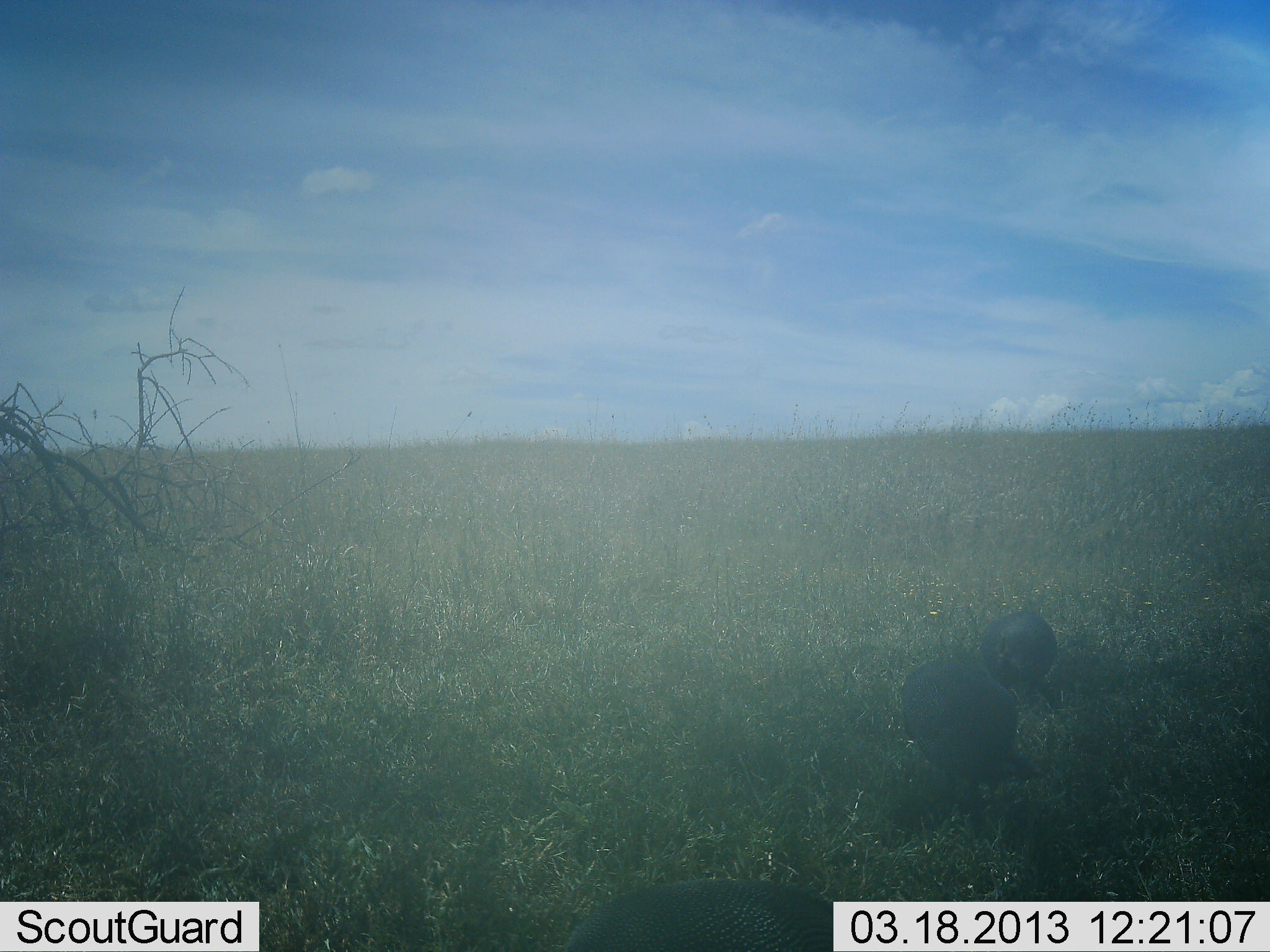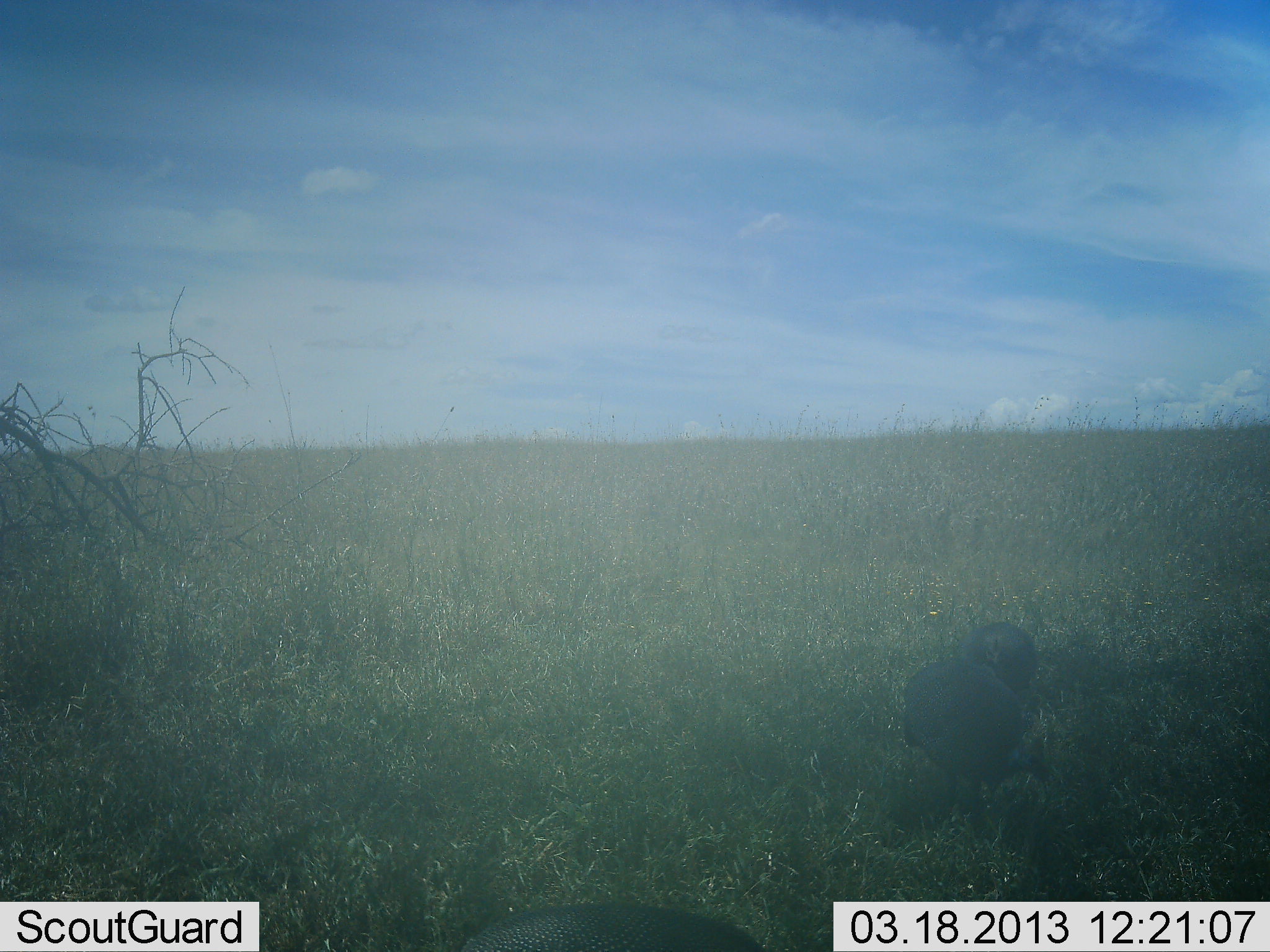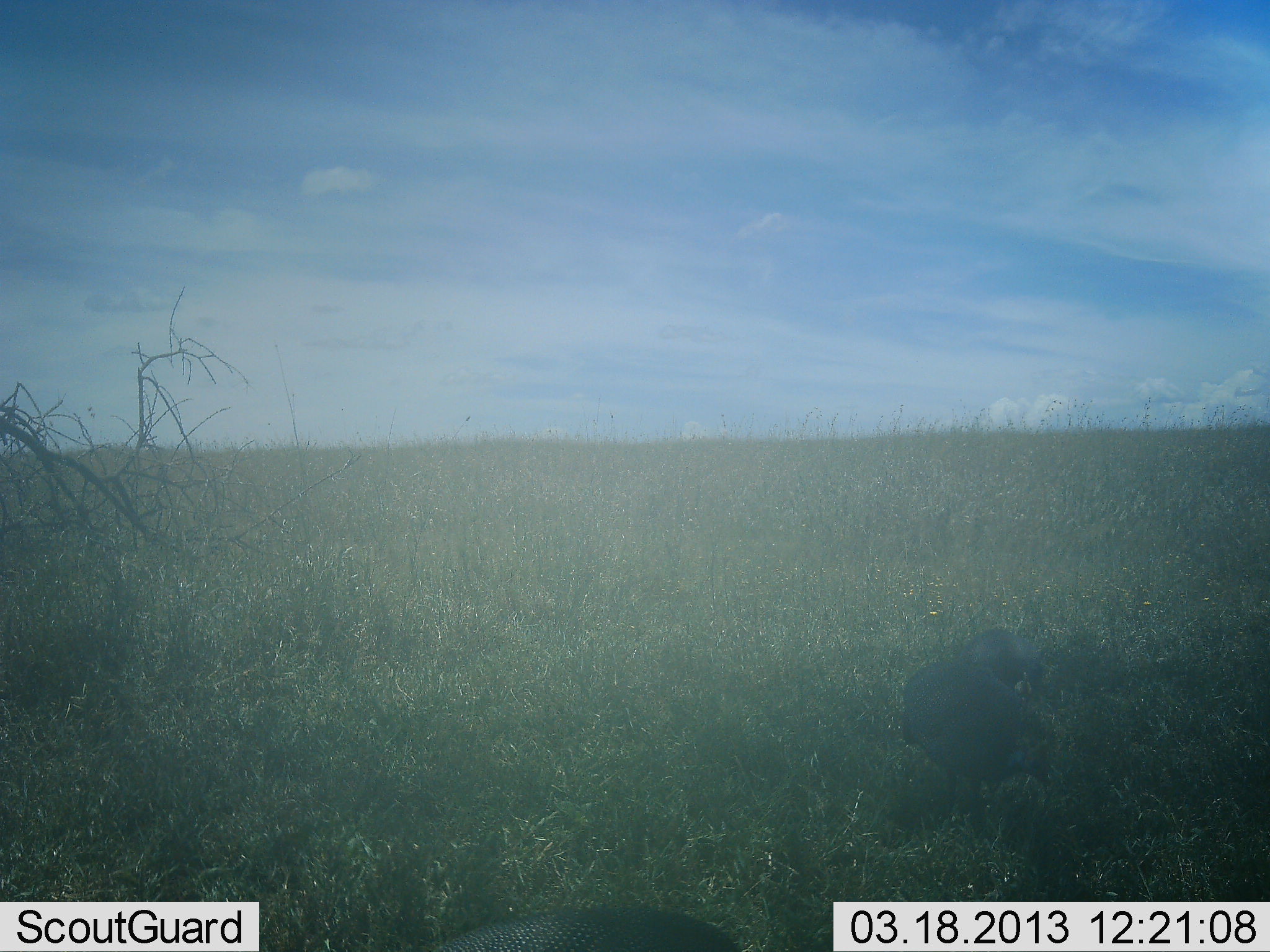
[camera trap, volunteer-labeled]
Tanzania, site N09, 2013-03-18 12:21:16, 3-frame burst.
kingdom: Animalia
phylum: Chordata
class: Aves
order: Galliformes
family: Numididae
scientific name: Numididae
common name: guinea fowl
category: guineafowl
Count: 2.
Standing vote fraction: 22%.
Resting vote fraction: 6%.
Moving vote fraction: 28%.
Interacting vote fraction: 11%.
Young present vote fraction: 0%.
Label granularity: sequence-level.